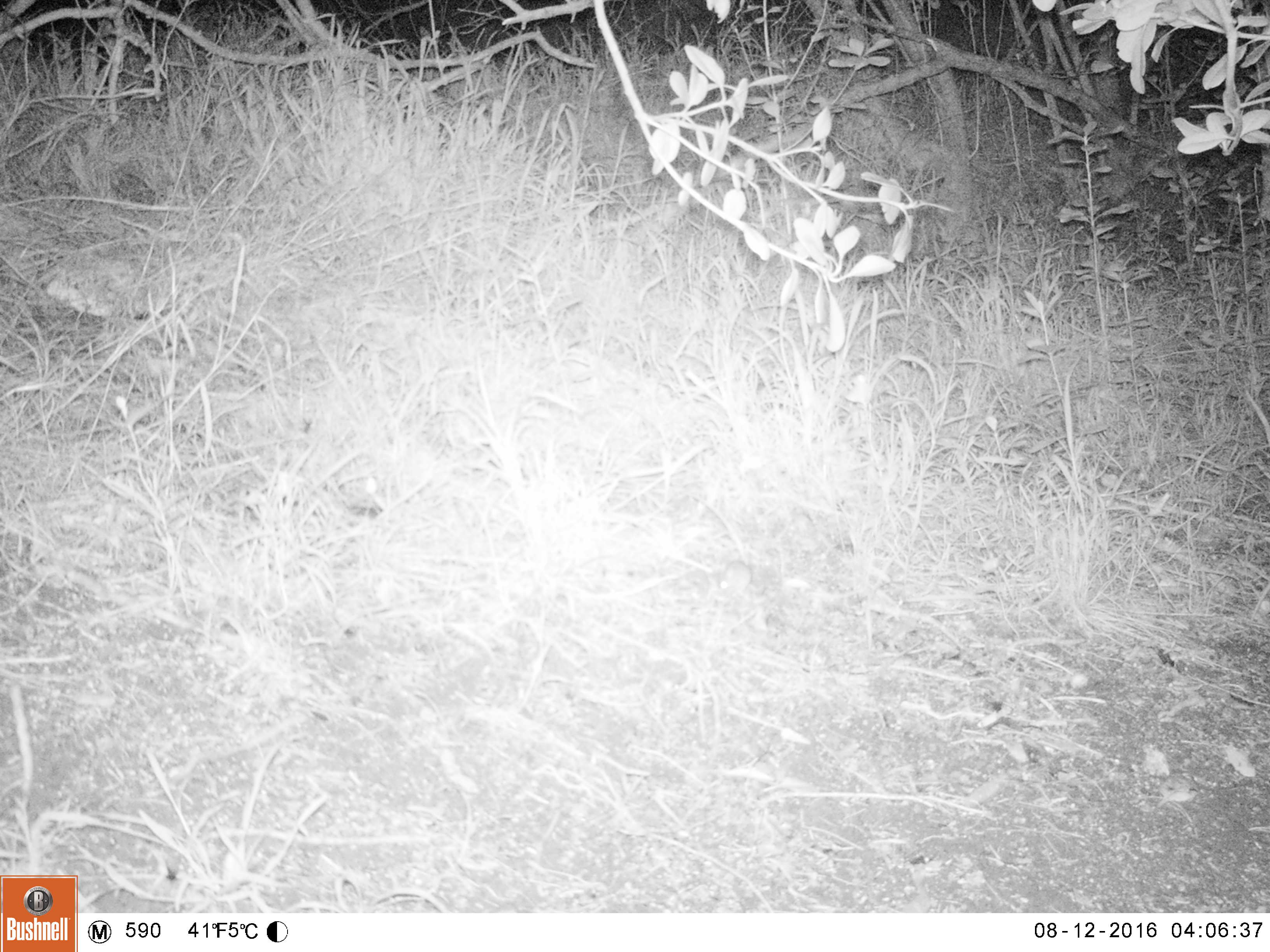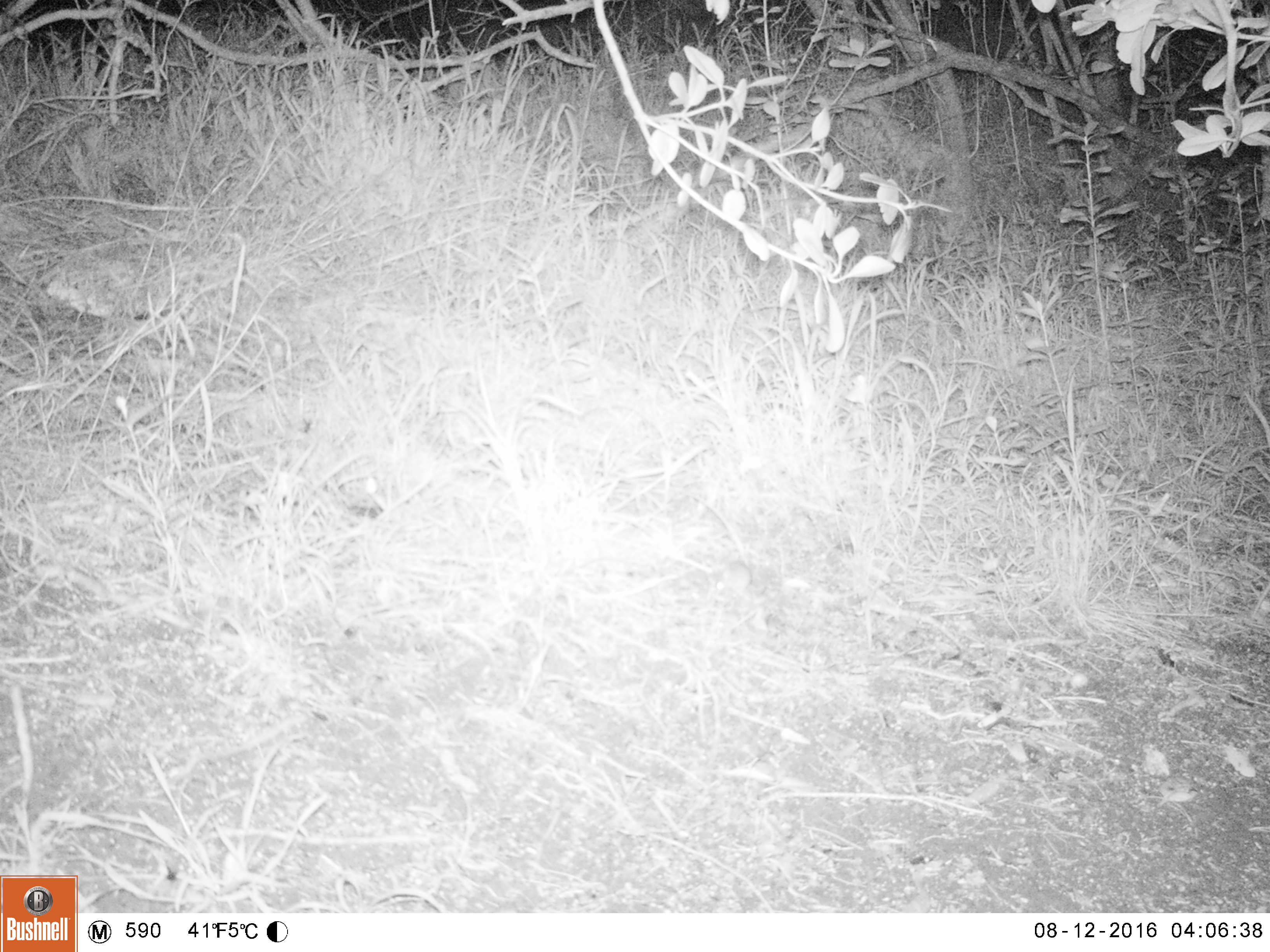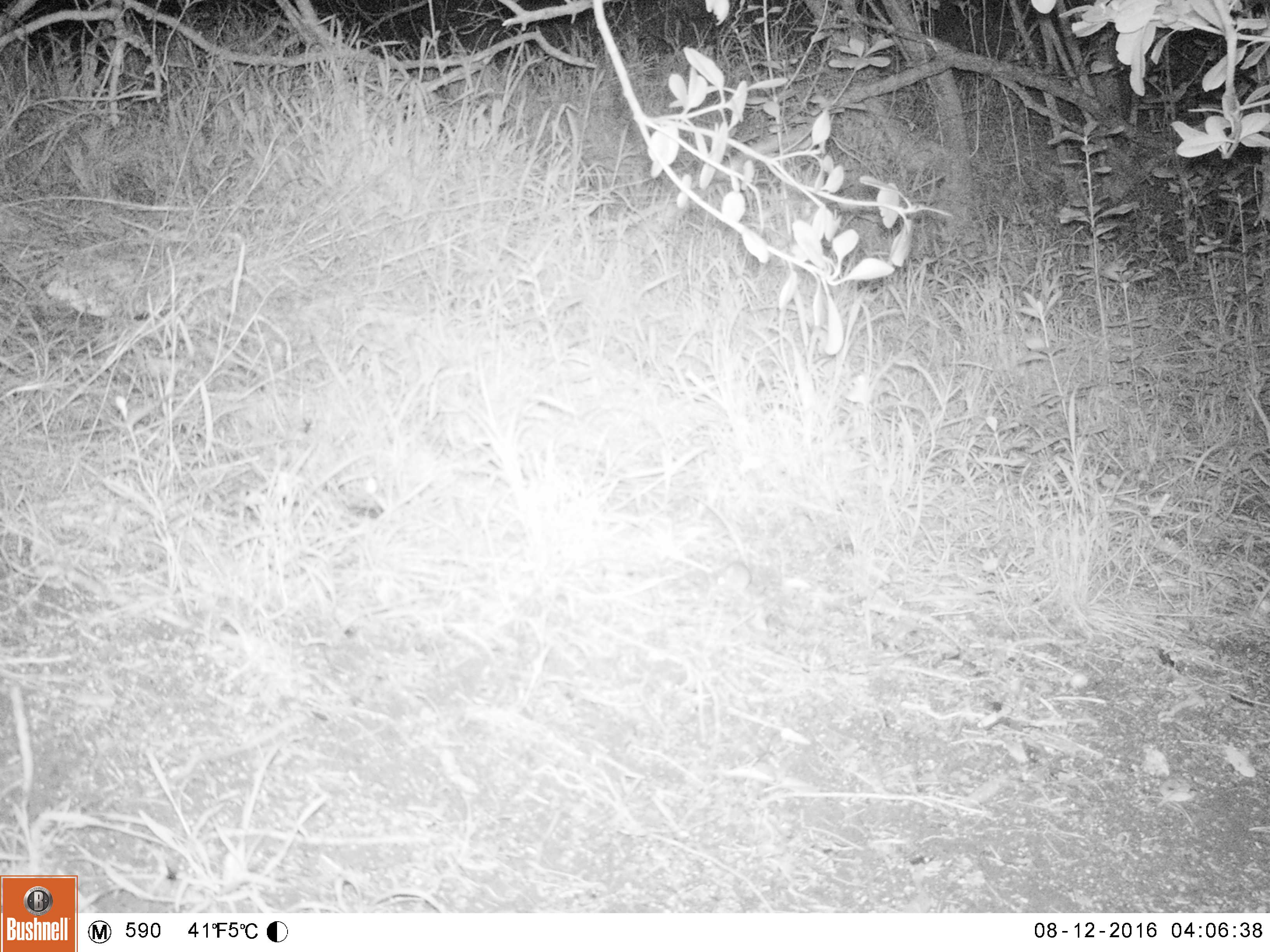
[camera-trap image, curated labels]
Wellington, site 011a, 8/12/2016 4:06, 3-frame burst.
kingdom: Animalia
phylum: Chordata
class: Mammalia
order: Rodentia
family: Muridae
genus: Mus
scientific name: Mus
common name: mouse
Mouse (Mus).